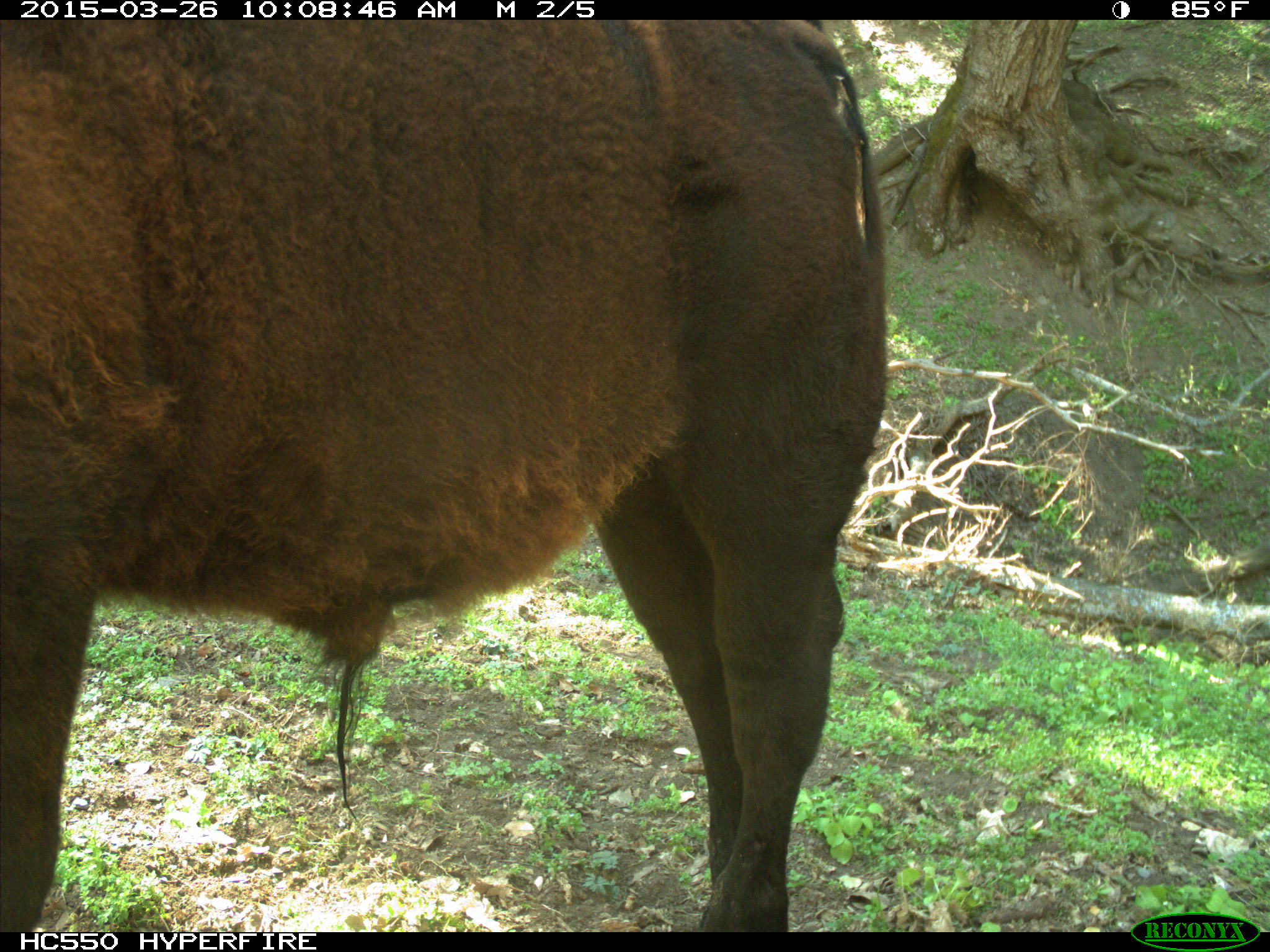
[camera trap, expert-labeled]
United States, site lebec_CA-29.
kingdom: Animalia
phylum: Chordata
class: Mammalia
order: Artiodactyla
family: Bovidae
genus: Bos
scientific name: Bos taurus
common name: domestic cow